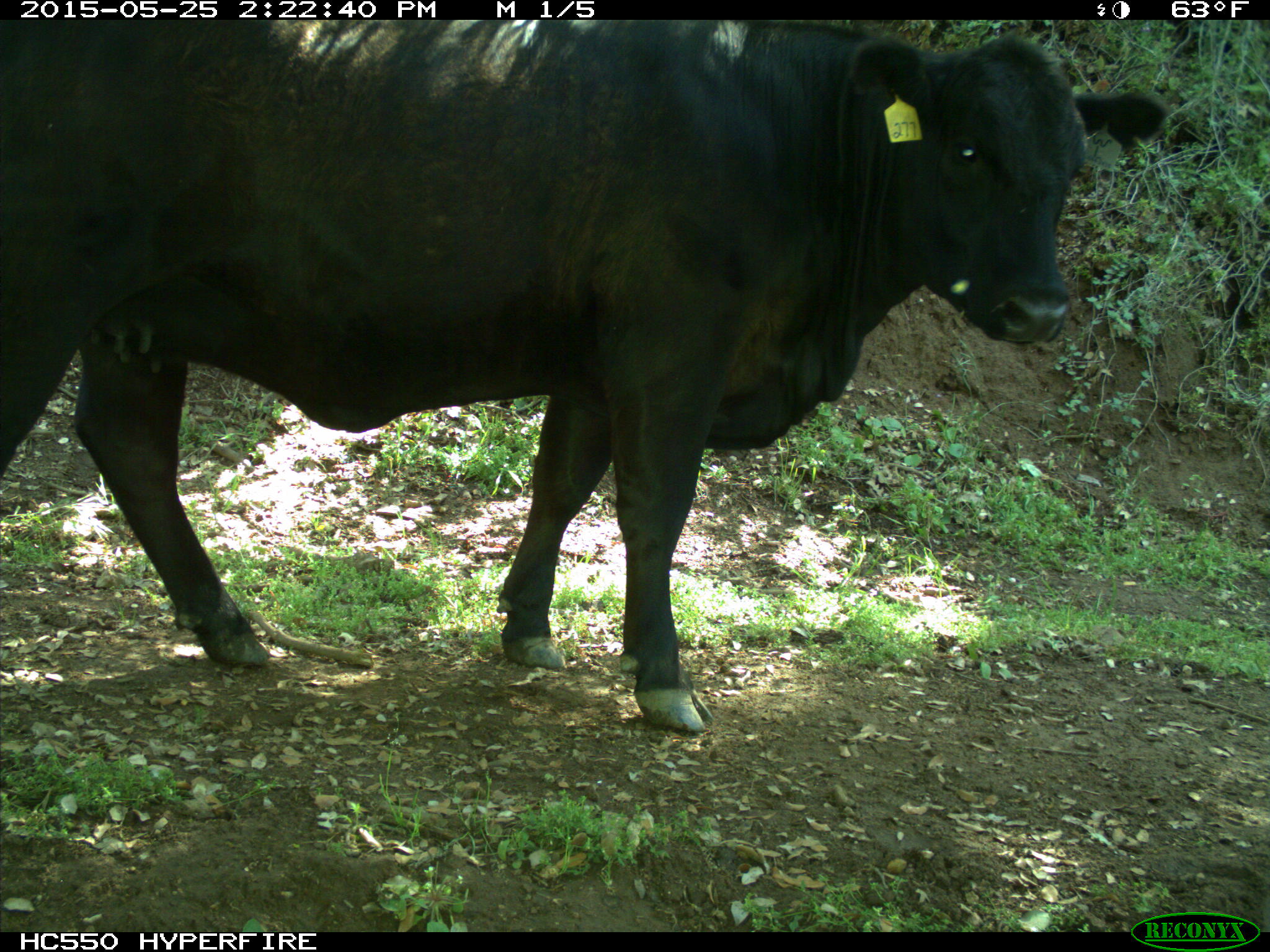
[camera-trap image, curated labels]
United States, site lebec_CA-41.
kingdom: Animalia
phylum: Chordata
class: Mammalia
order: Artiodactyla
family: Bovidae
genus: Bos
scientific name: Bos taurus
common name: domestic cow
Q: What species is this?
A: Bos taurus (domestic cow).